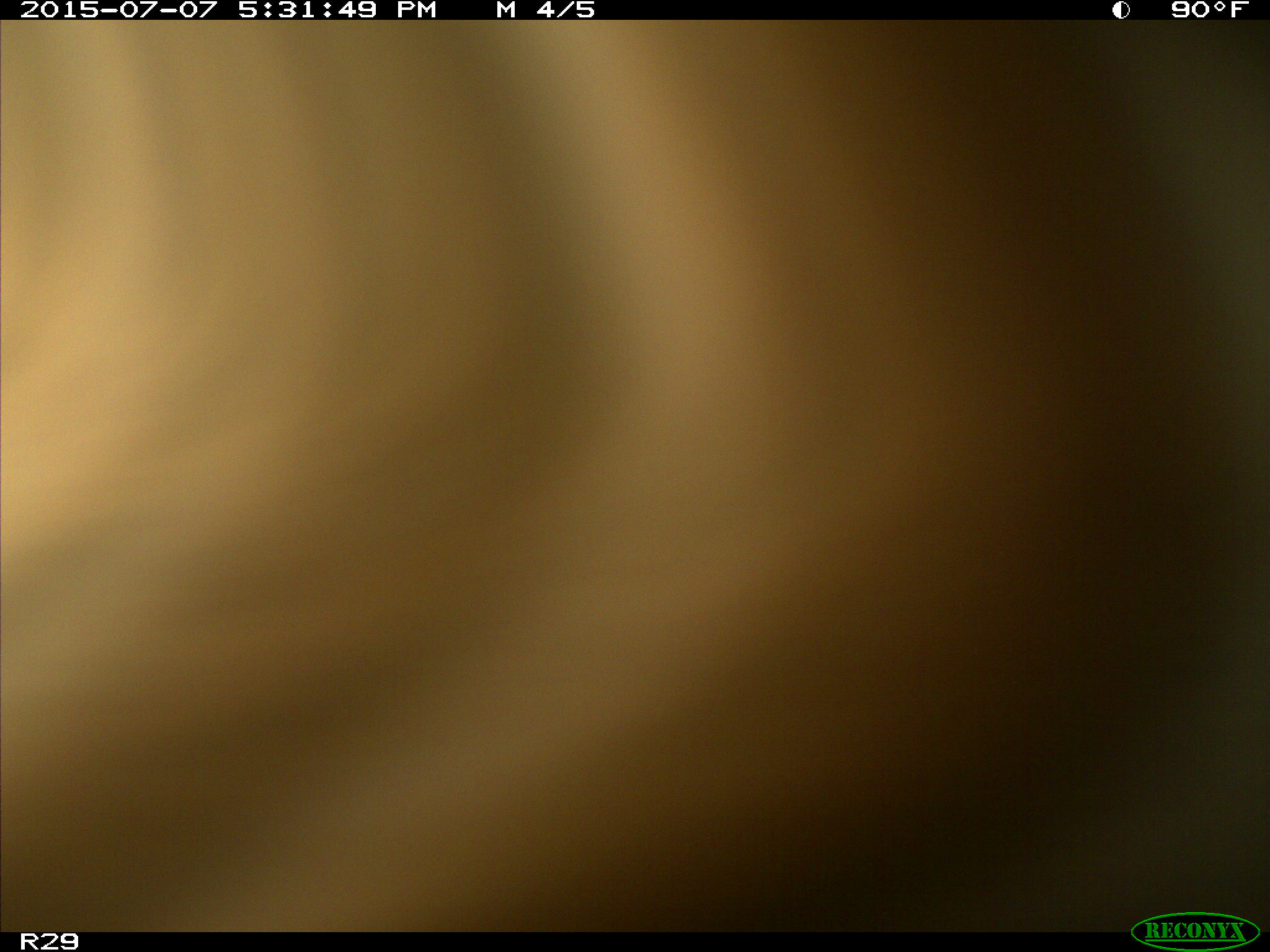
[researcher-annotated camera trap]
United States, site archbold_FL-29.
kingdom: Animalia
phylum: Chordata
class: Mammalia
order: Artiodactyla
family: Bovidae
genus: Bos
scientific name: Bos taurus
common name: domestic cow